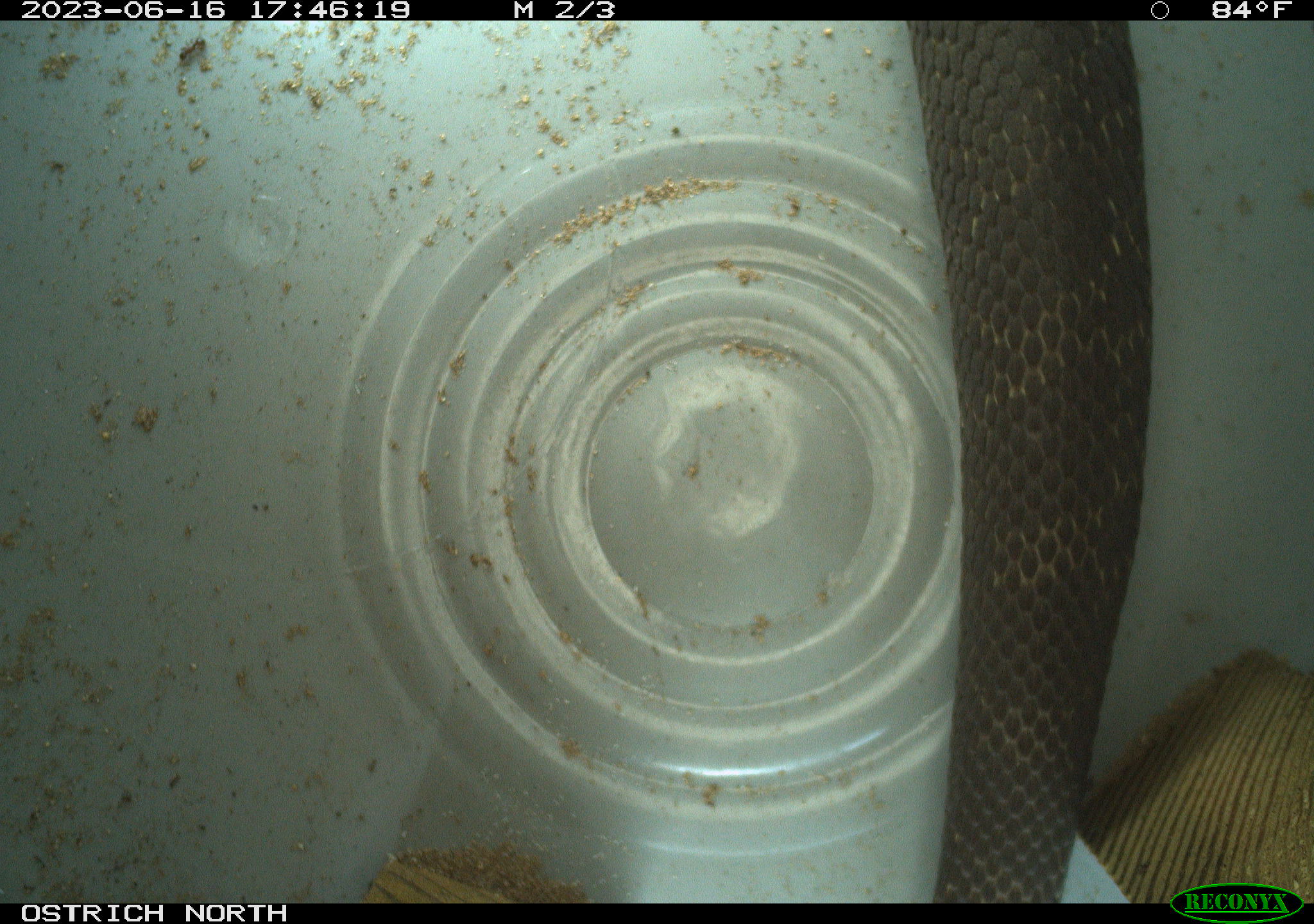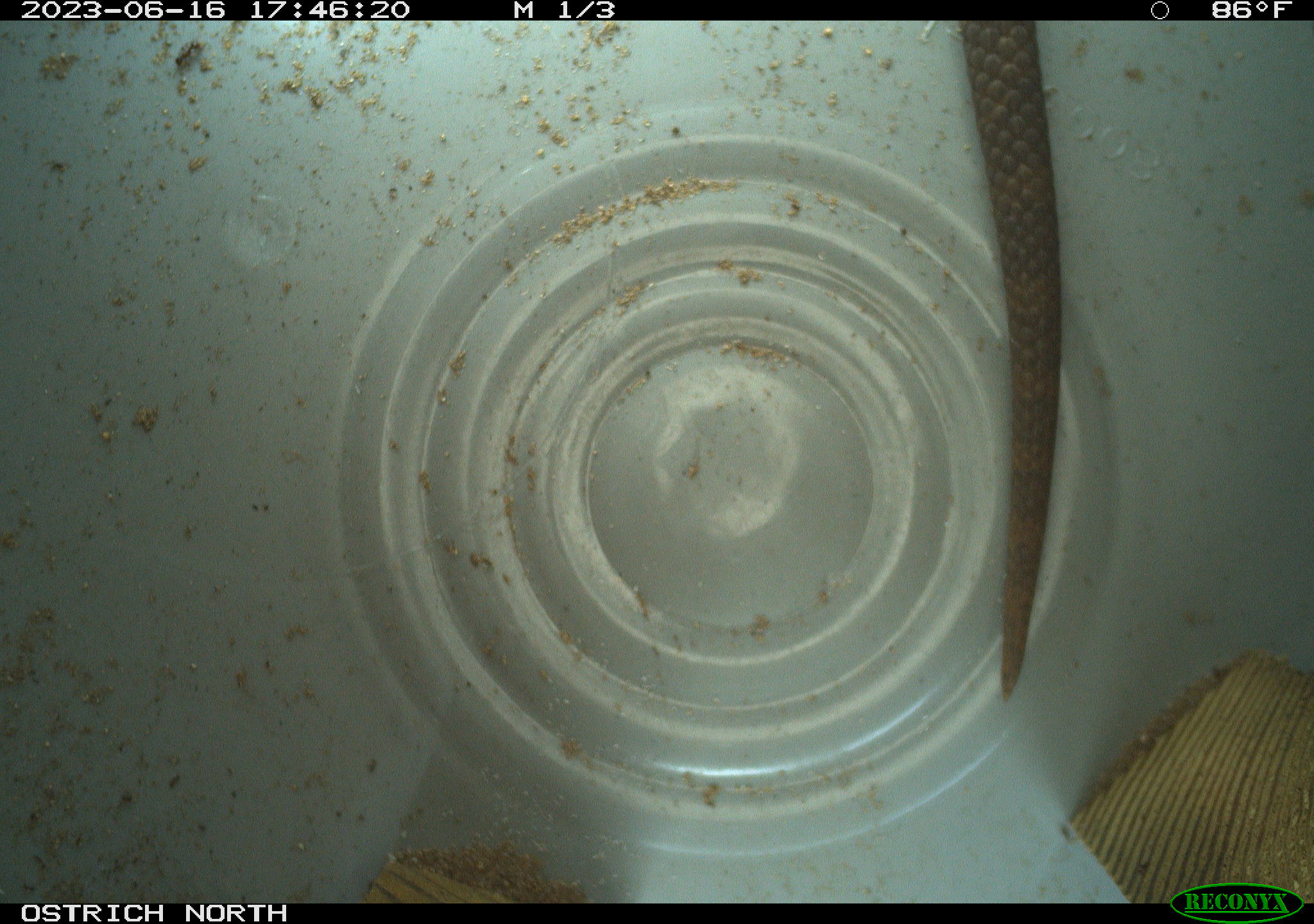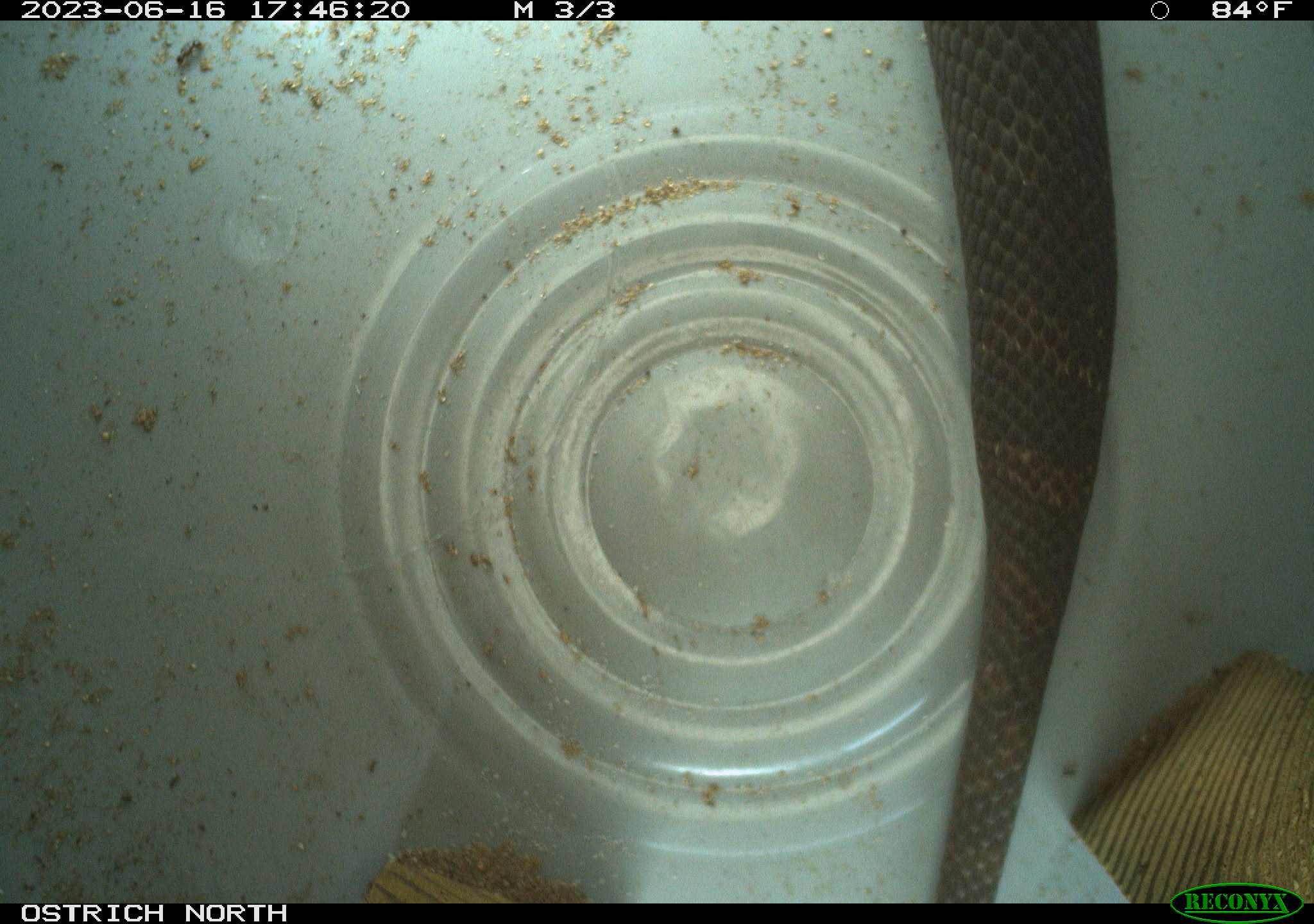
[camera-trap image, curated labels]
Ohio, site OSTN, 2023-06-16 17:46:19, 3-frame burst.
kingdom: Animalia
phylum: Chordata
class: Reptilia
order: Squamata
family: Colubridae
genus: Heterodon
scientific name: Heterodon platirhinos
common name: eastern hog-nosed snake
Eastern hog-nosed snake (Heterodon platirhinos).